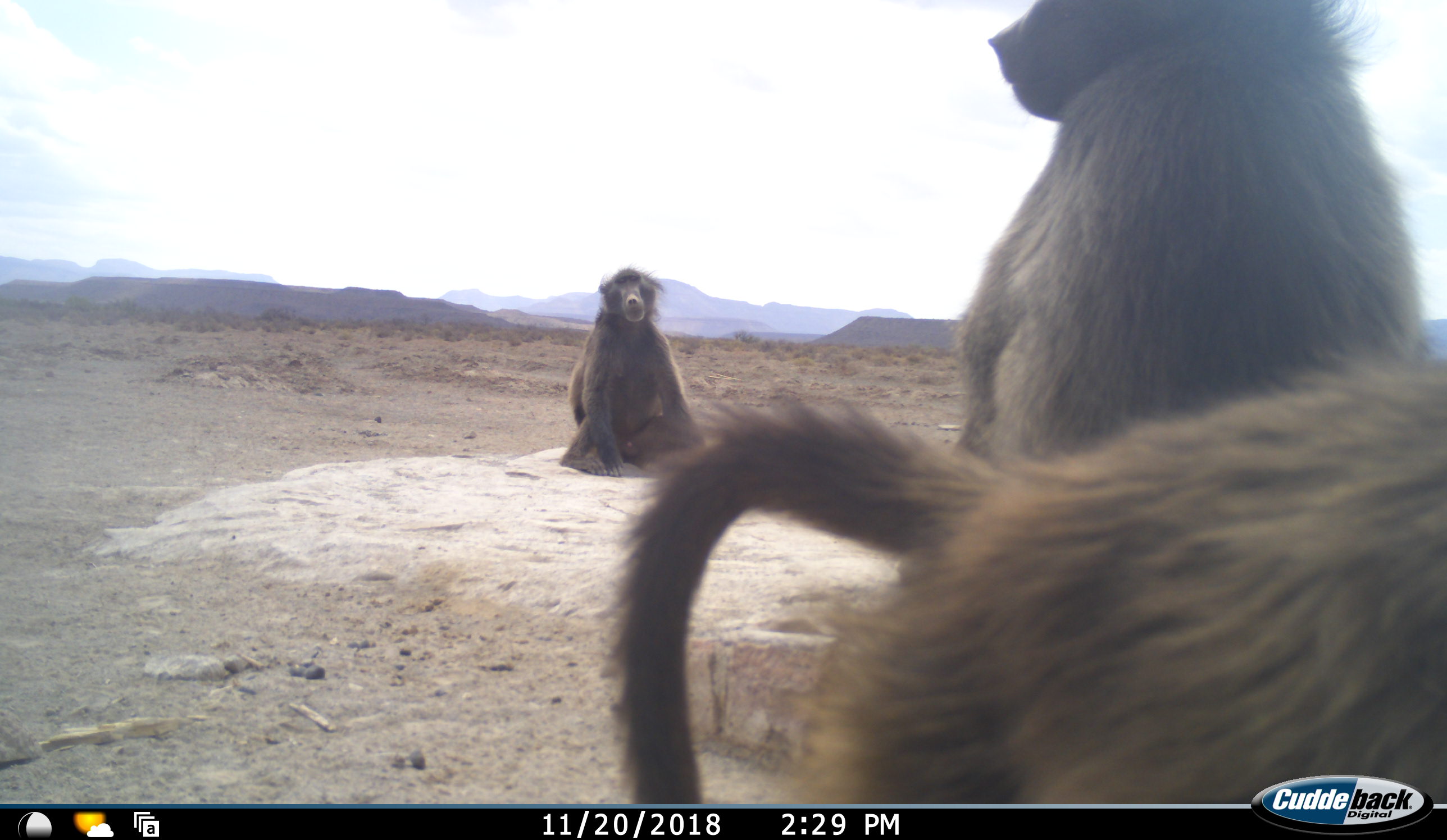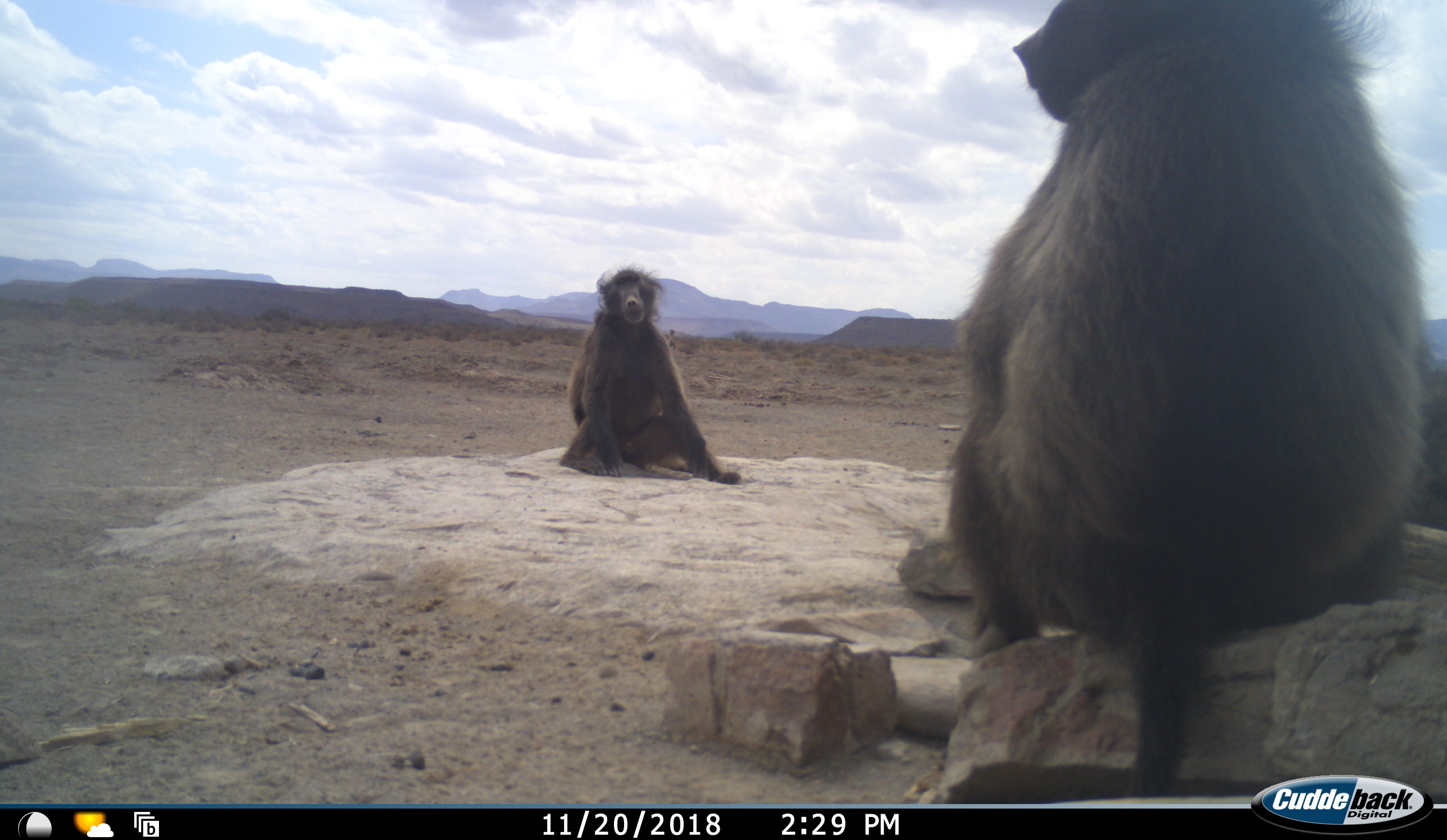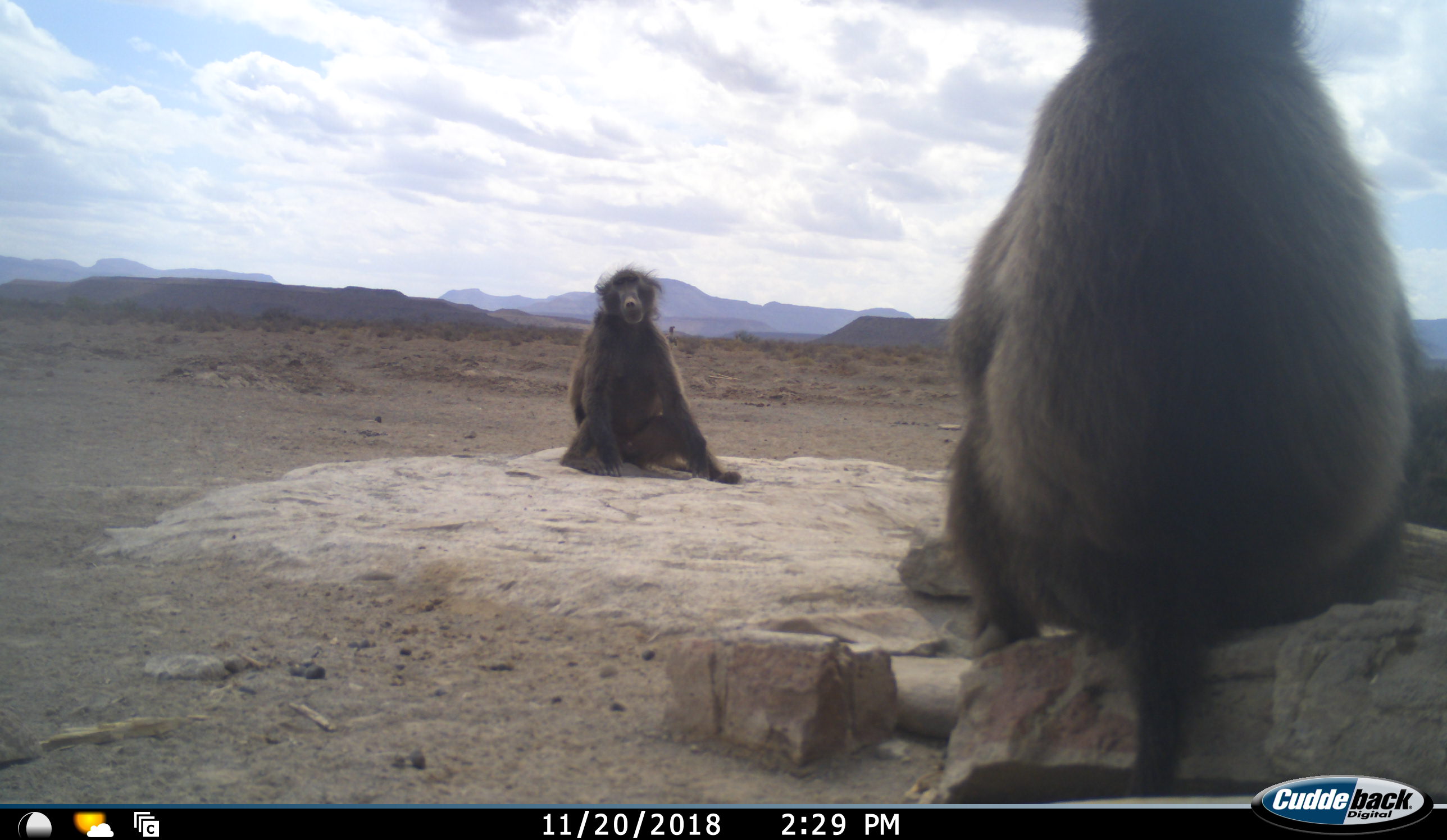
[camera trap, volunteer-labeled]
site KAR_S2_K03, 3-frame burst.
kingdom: Animalia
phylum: Chordata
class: Mammalia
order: Primates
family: Cercopithecidae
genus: Papio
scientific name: Papio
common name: baboon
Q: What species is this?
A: Baboon (Papio).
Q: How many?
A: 4.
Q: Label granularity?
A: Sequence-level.